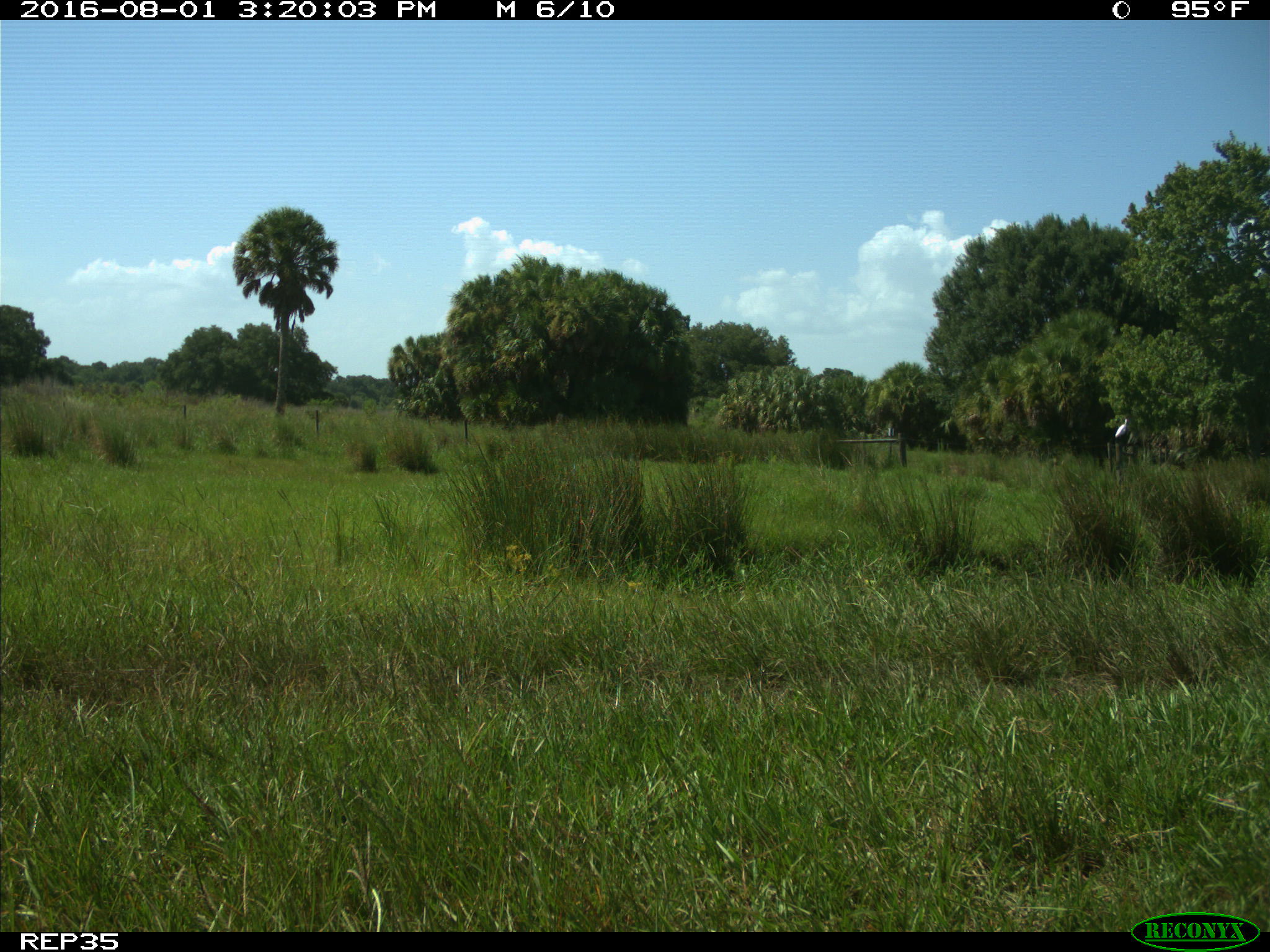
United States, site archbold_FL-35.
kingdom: Animalia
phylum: Chordata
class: Aves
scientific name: Aves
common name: birds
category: unidentified bird